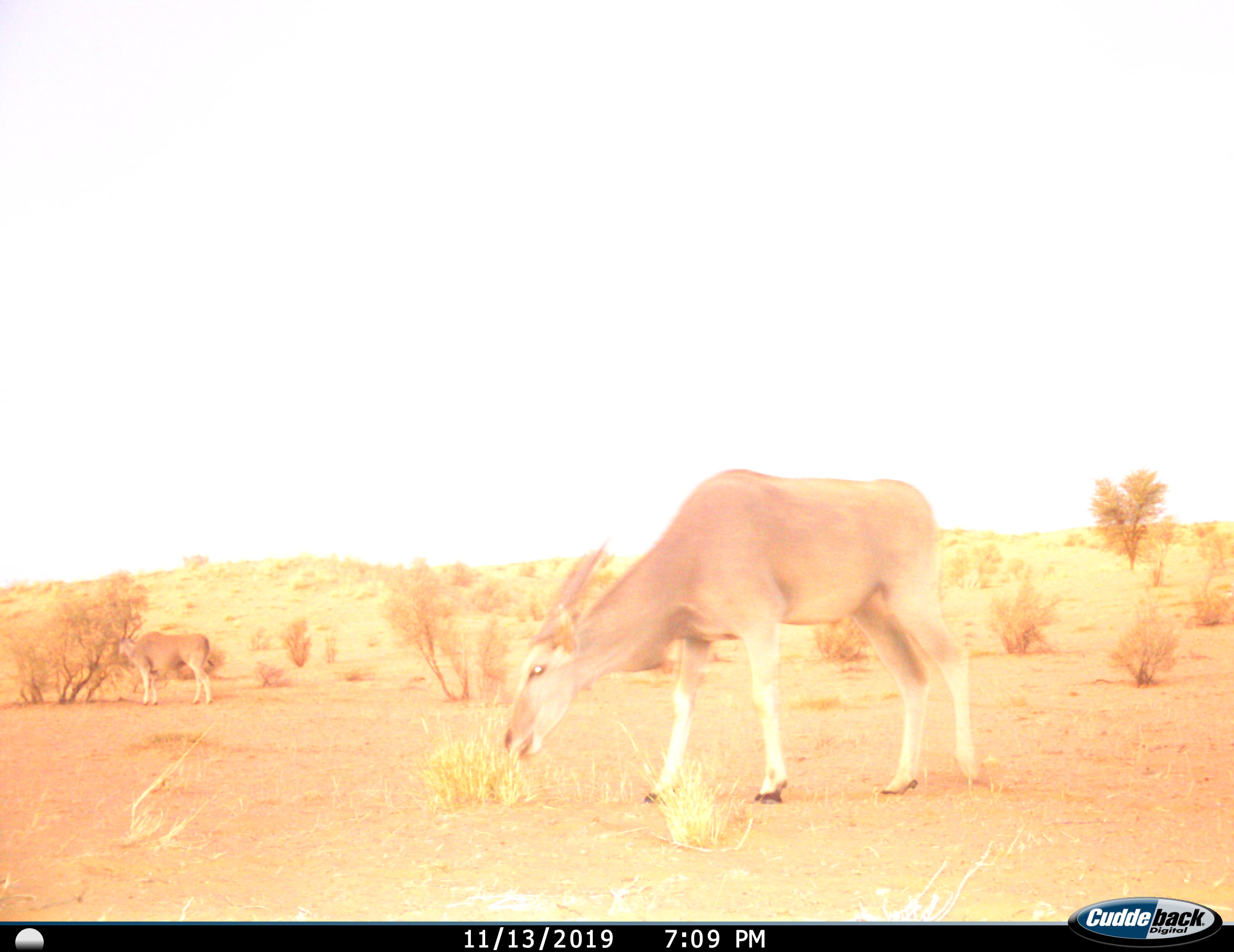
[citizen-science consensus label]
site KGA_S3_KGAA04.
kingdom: Animalia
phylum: Chordata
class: Mammalia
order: Artiodactyla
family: Bovidae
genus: Tragelaphus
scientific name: Tragelaphus oryx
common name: eland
Eland (Tragelaphus oryx), count 2. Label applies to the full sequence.